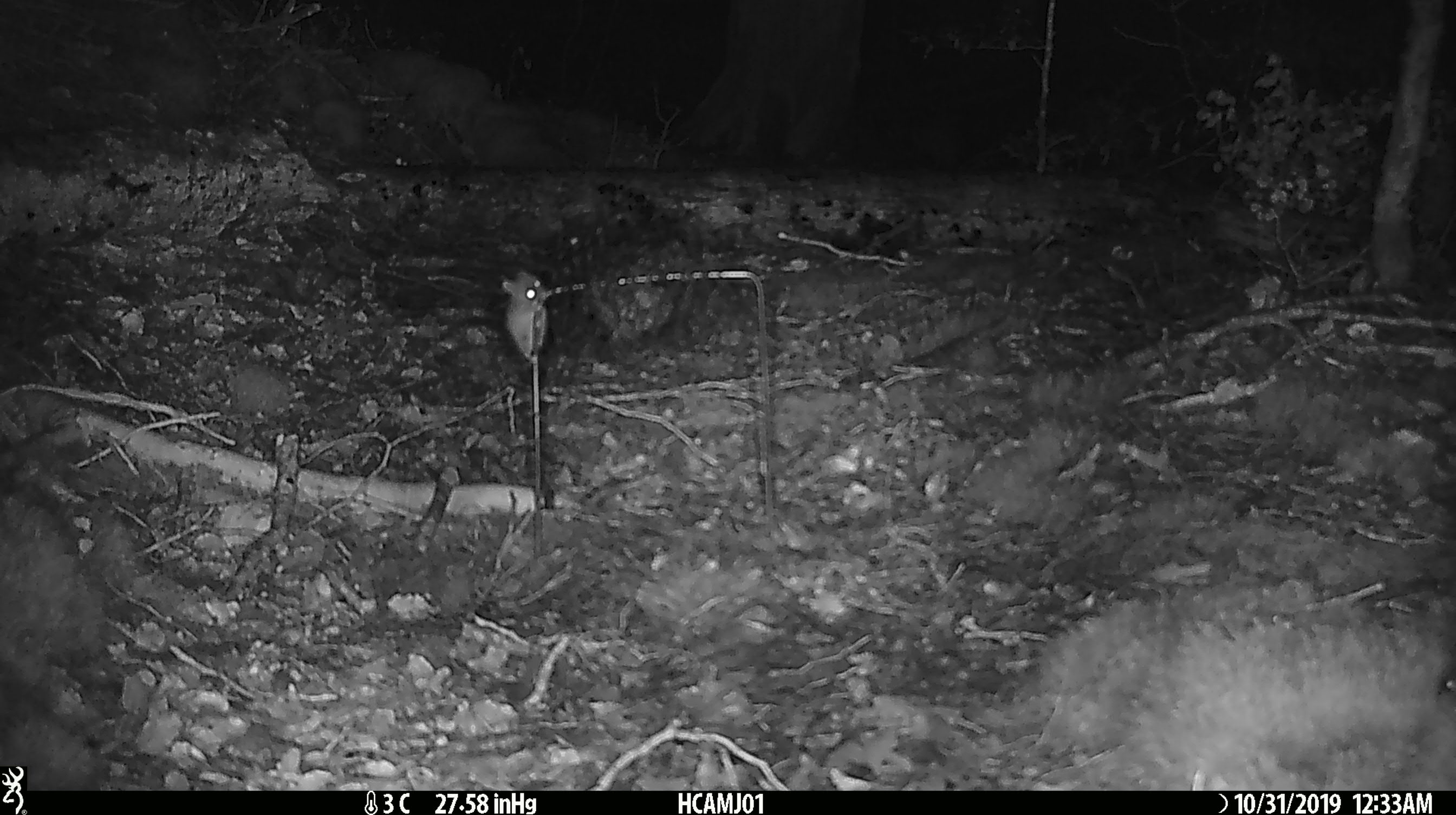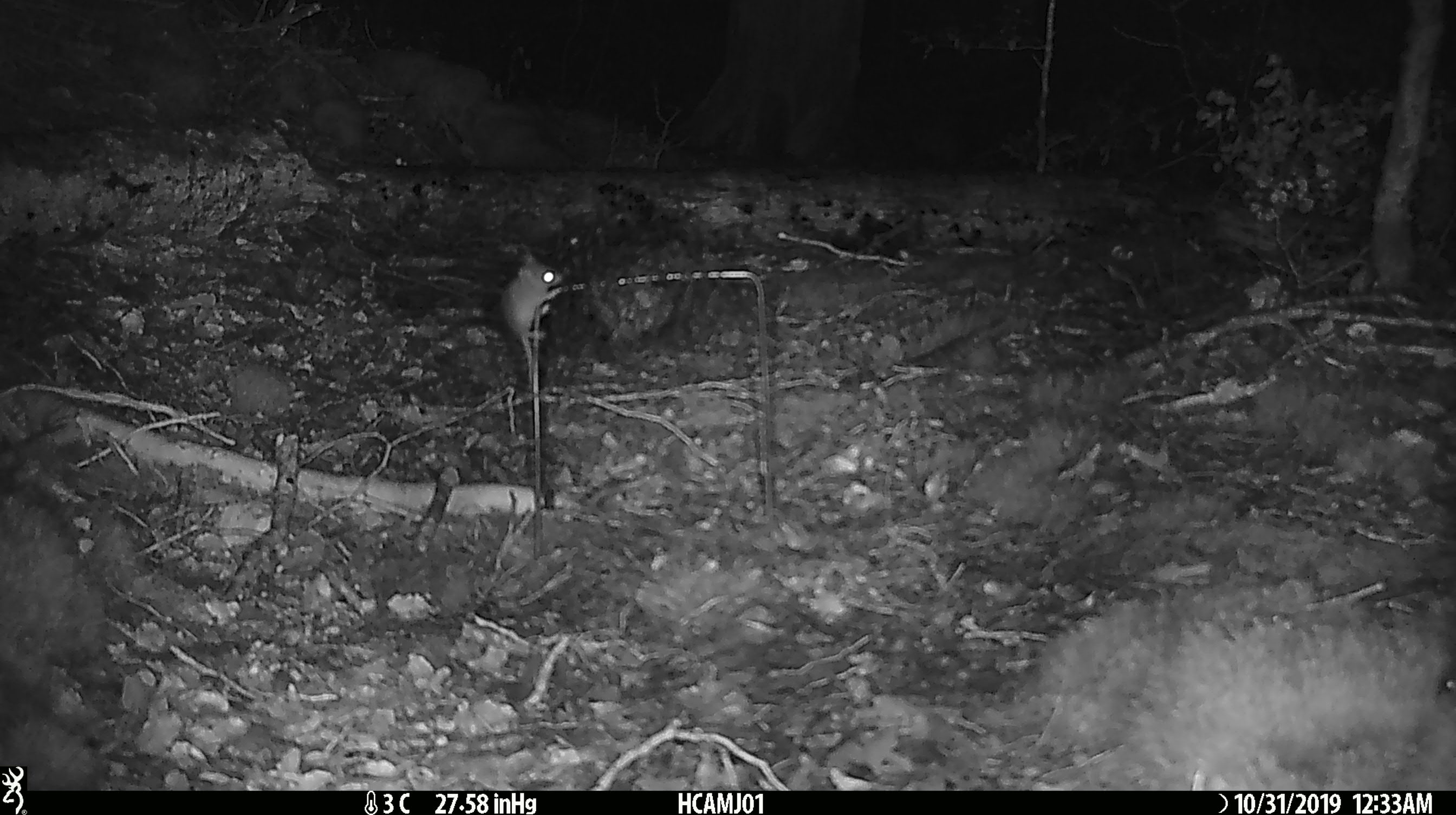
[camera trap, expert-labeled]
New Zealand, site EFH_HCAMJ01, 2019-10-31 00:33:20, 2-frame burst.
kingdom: Animalia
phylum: Chordata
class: Mammalia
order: Rodentia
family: Muridae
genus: Mus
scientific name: Mus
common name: mouse